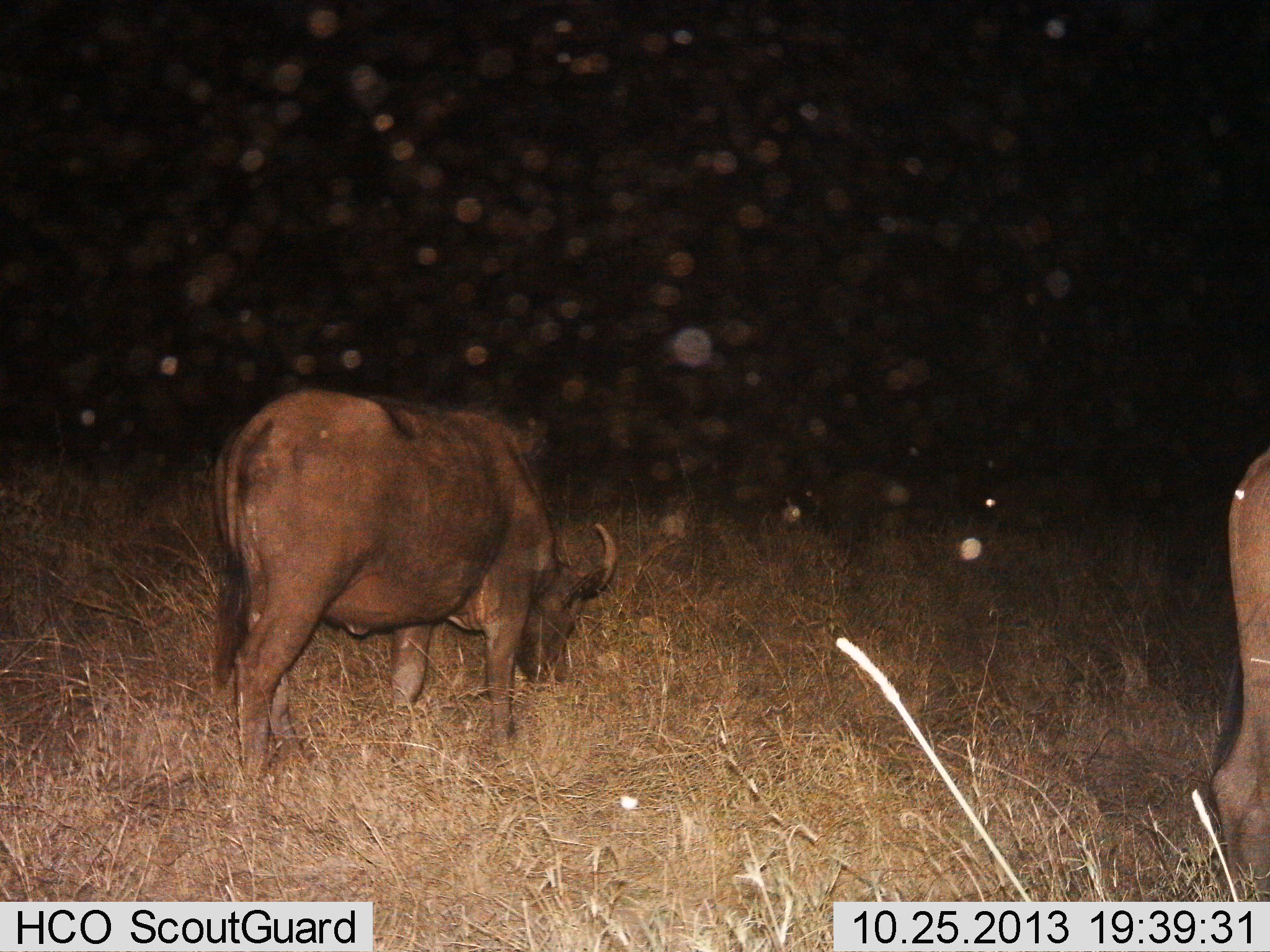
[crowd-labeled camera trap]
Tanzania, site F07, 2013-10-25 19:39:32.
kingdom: Animalia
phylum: Chordata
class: Mammalia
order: Artiodactyla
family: Bovidae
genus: Syncerus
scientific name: Syncerus caffer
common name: cape buffalo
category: buffalo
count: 2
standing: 40%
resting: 0%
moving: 10%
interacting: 0%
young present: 0%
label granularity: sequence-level